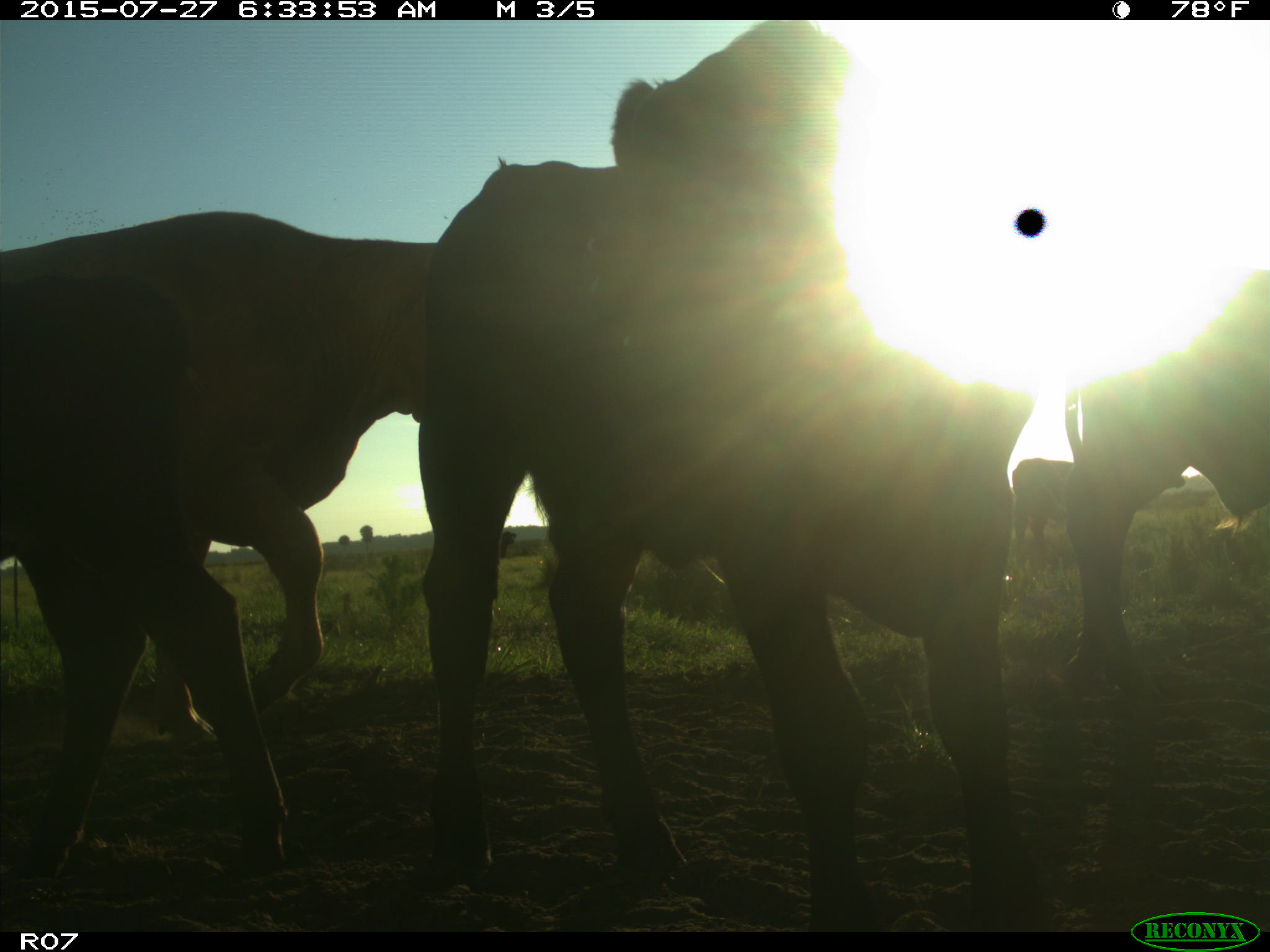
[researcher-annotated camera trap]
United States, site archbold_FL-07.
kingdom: Animalia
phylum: Chordata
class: Mammalia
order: Artiodactyla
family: Bovidae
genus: Bos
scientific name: Bos taurus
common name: domestic cow